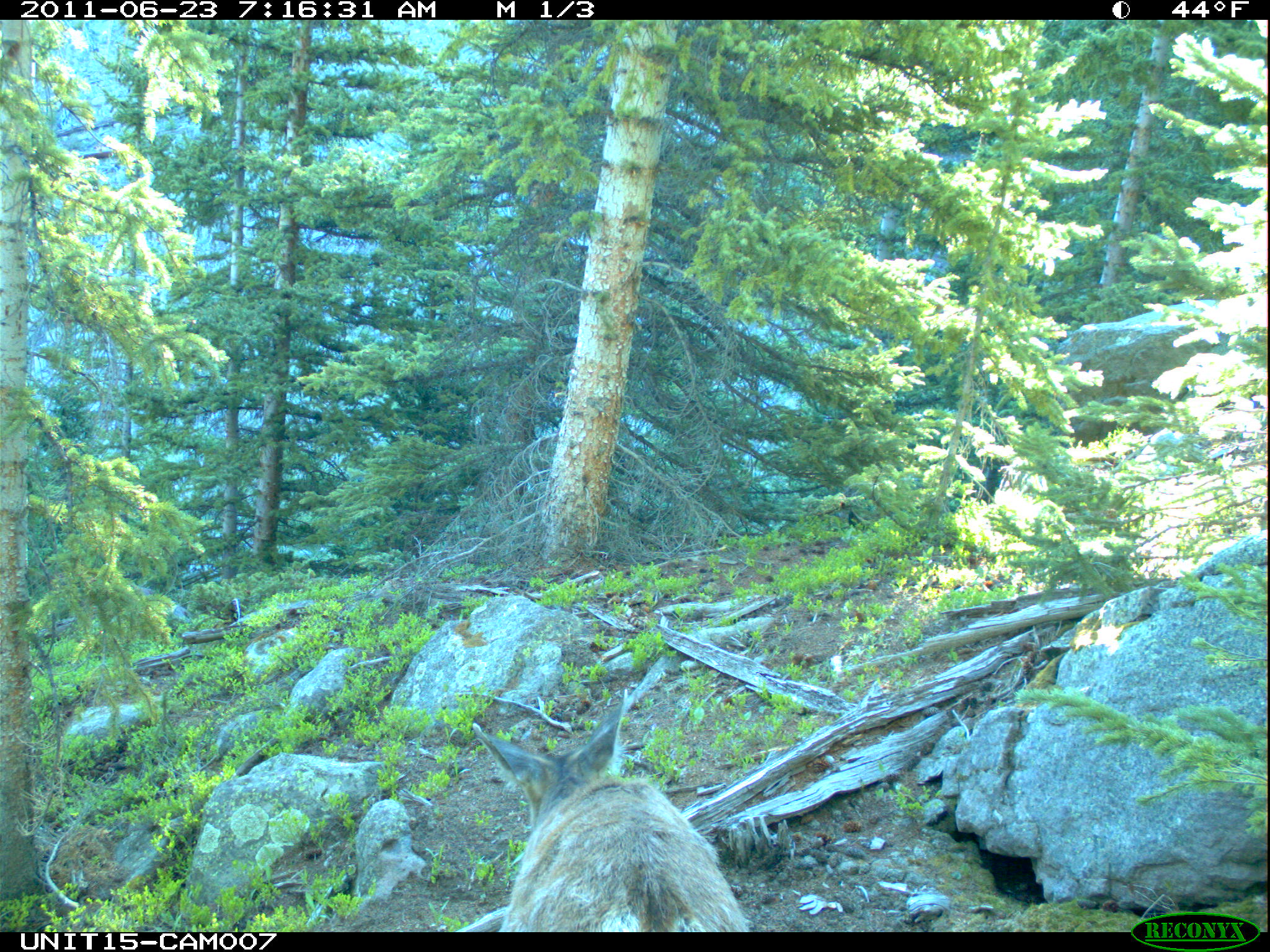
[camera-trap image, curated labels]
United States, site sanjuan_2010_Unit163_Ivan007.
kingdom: Animalia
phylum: Chordata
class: Mammalia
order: Artiodactyla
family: Cervidae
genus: Odocoileus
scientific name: Odocoileus hemionus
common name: mule deer